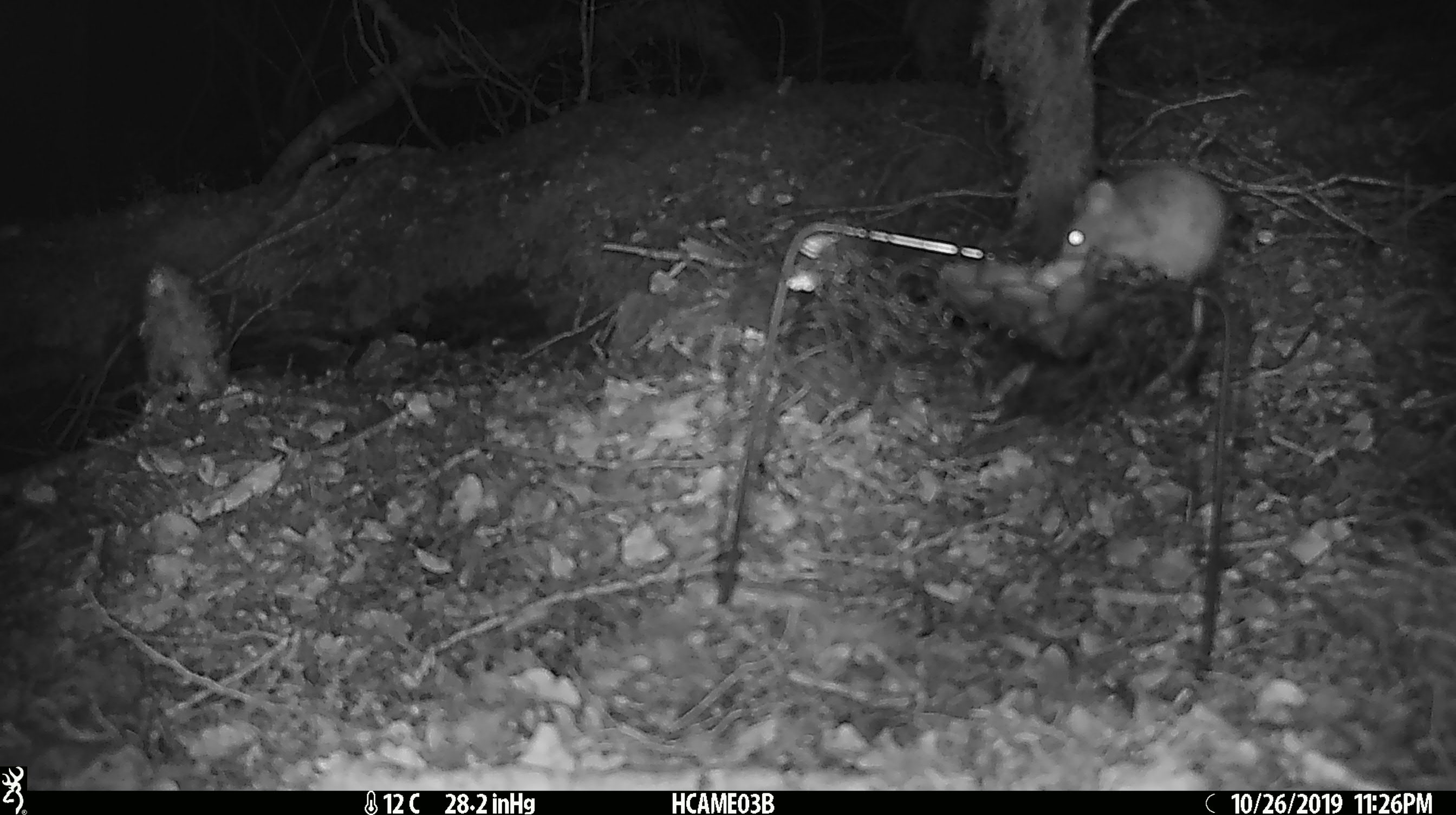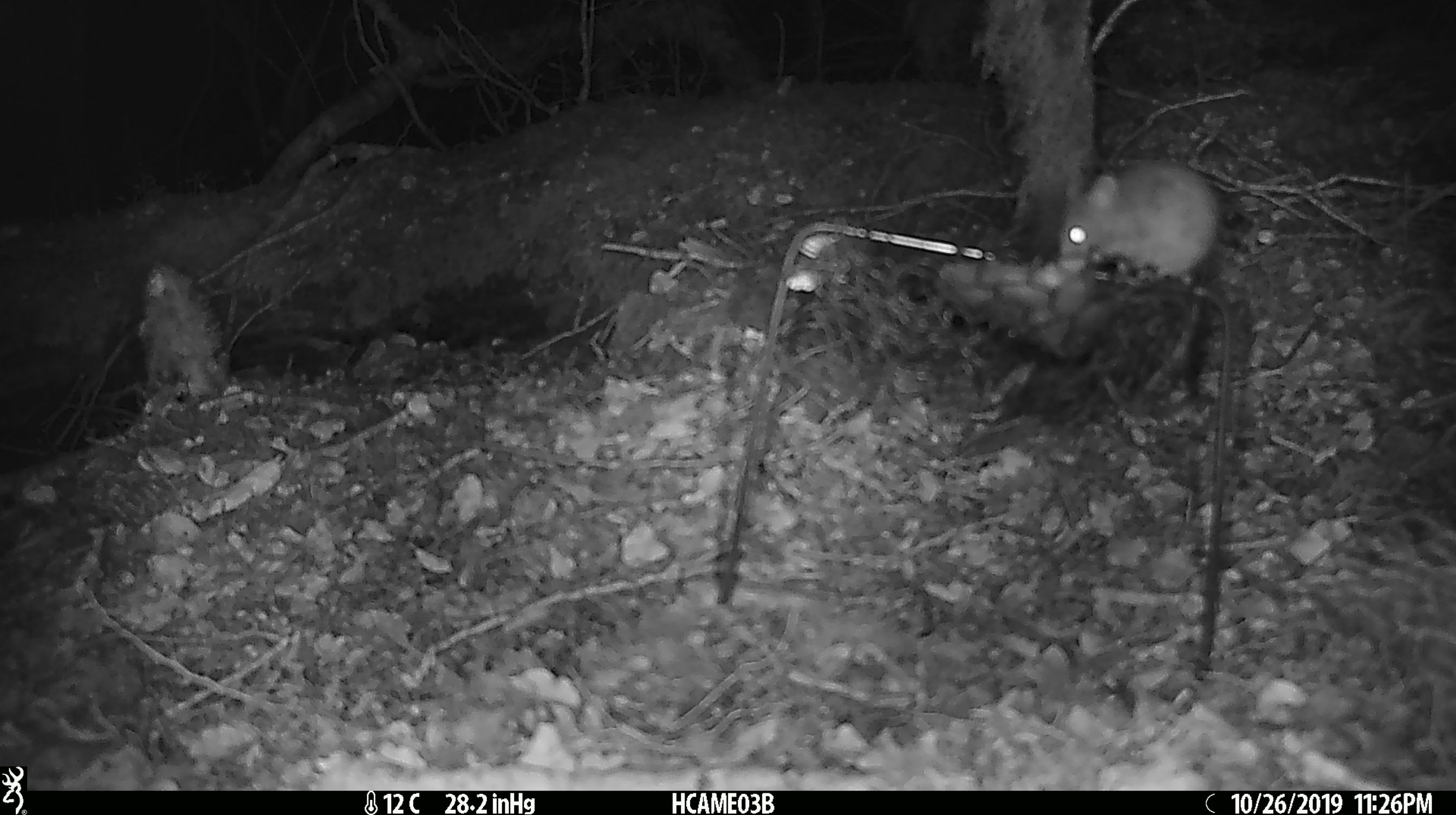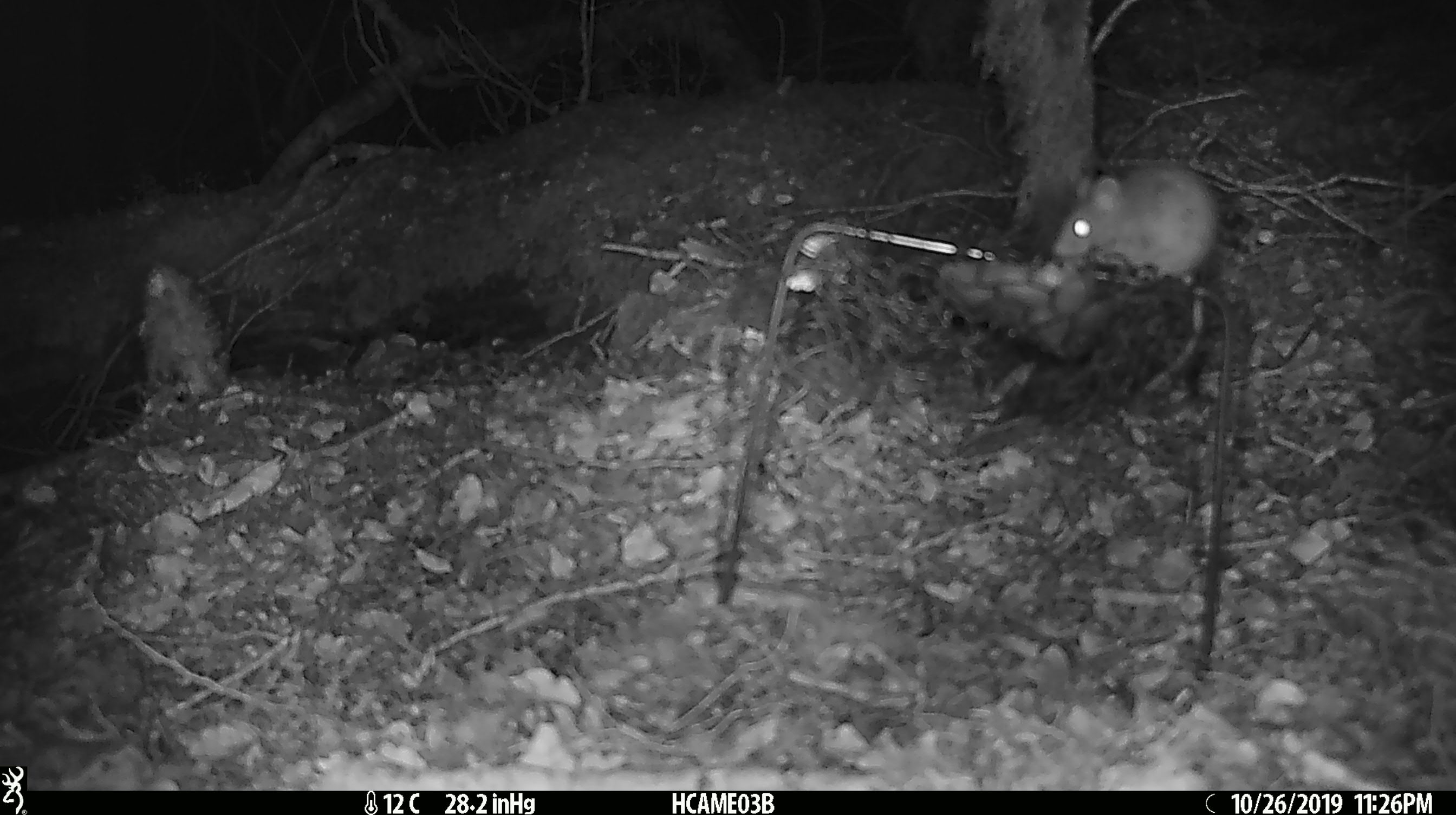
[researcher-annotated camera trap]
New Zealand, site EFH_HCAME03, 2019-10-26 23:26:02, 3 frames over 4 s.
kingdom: Animalia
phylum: Chordata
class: Mammalia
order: Rodentia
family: Muridae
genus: Mus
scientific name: Mus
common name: mouse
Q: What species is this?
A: Mouse (Mus).